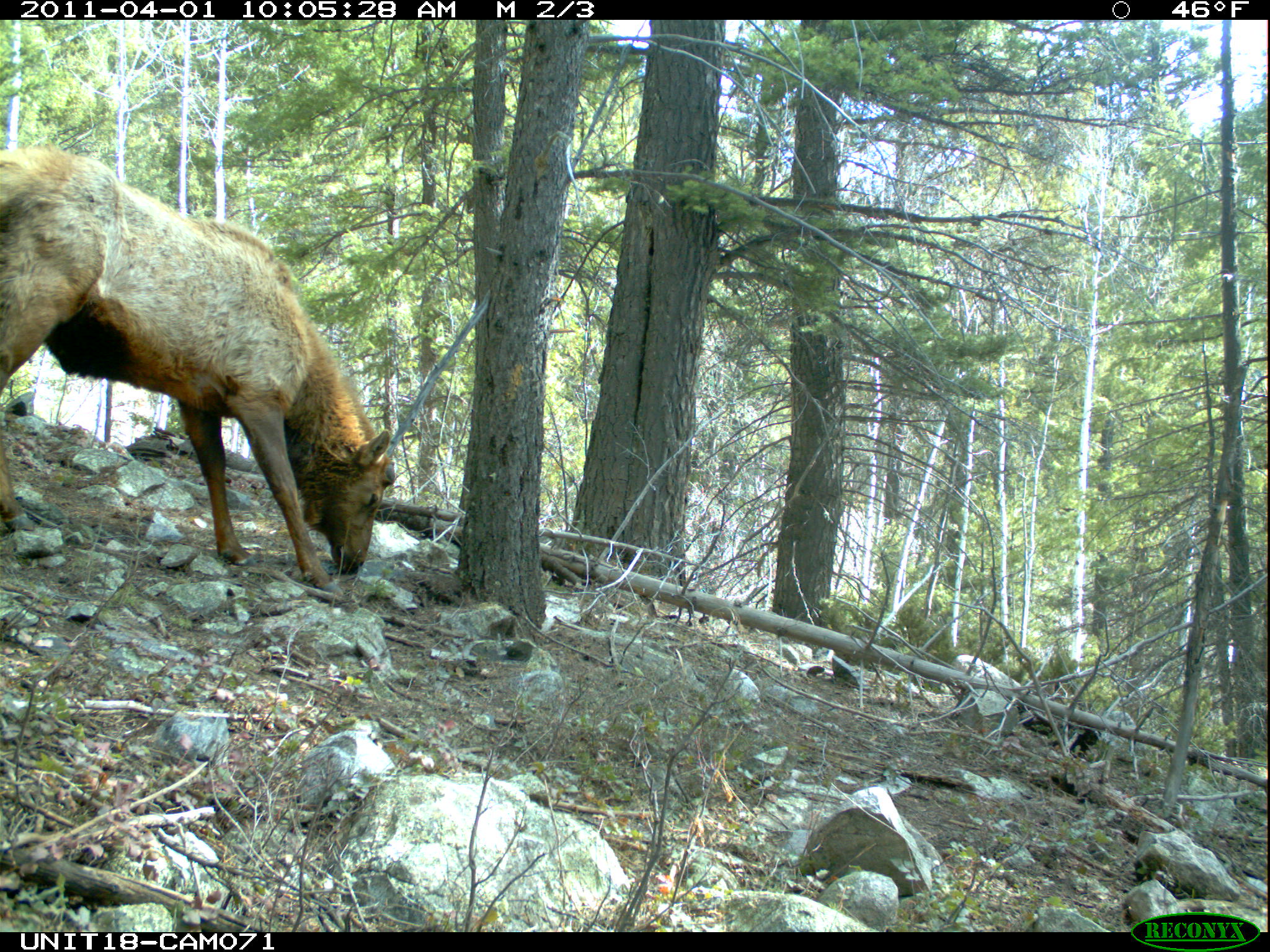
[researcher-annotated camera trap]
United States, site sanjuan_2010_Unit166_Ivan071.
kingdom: Animalia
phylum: Chordata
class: Mammalia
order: Artiodactyla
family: Cervidae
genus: Cervus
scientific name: Cervus elaphus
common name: red deer